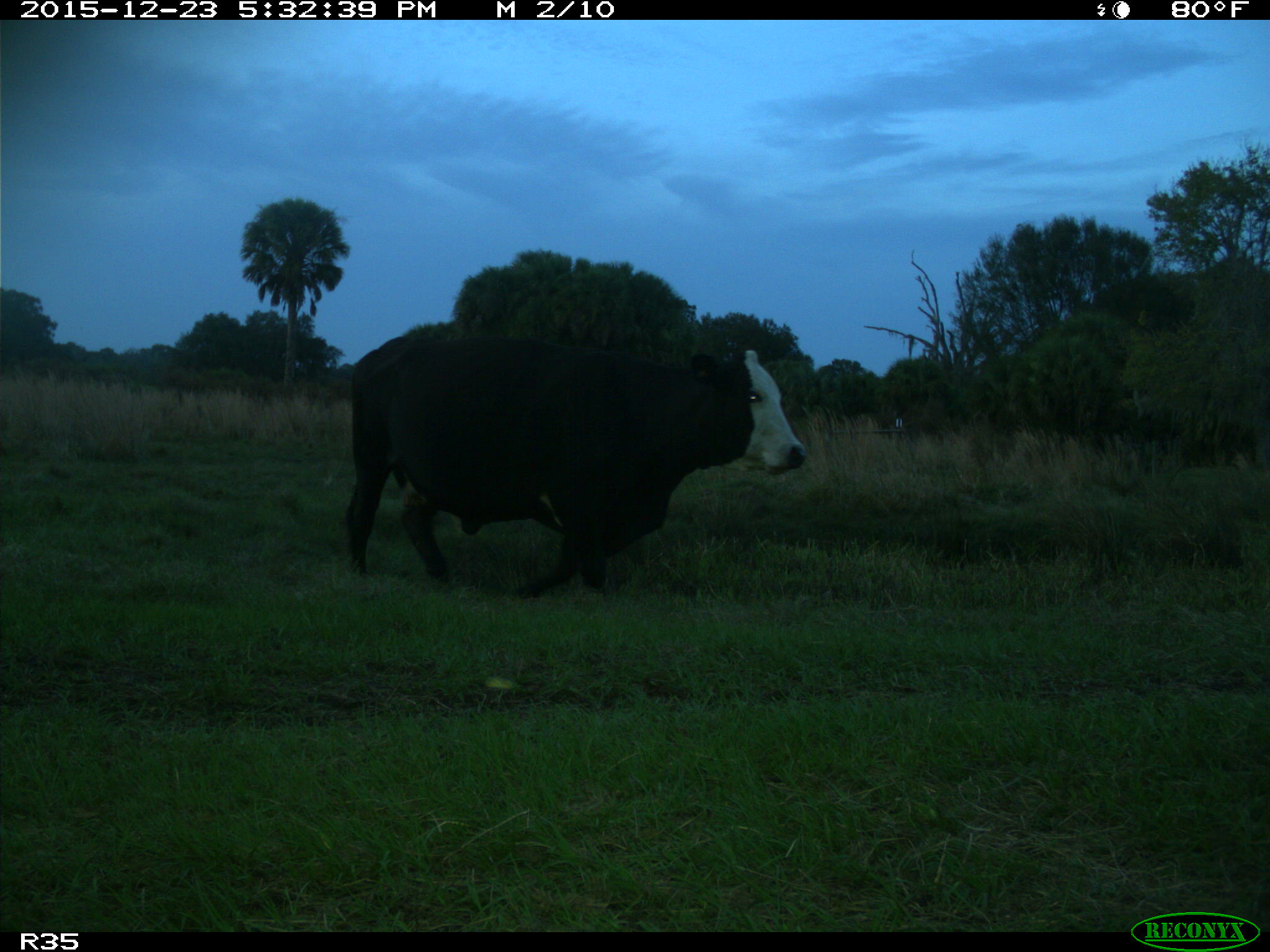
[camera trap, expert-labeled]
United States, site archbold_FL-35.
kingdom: Animalia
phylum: Chordata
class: Mammalia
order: Artiodactyla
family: Bovidae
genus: Bos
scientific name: Bos taurus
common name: domestic cow